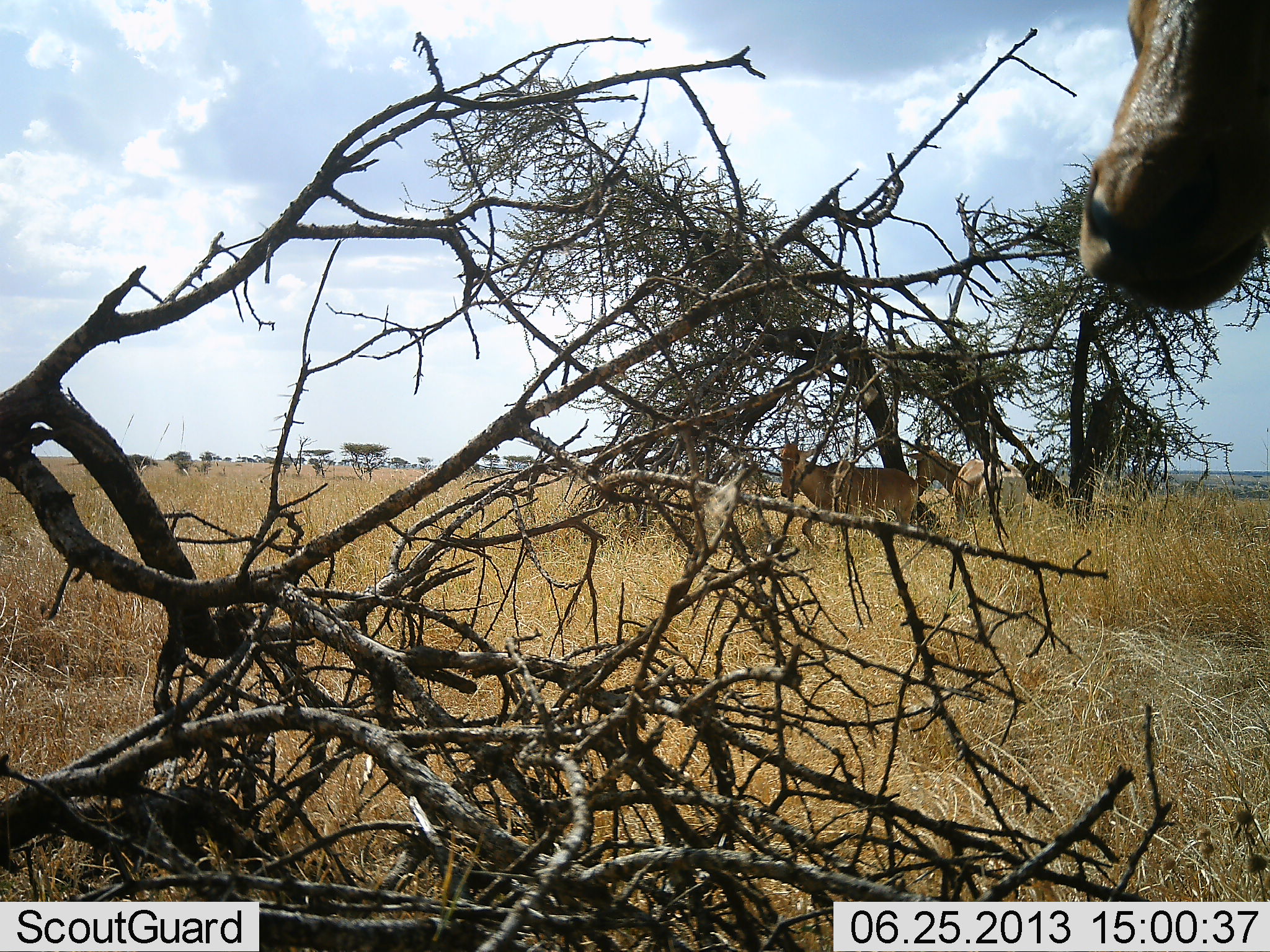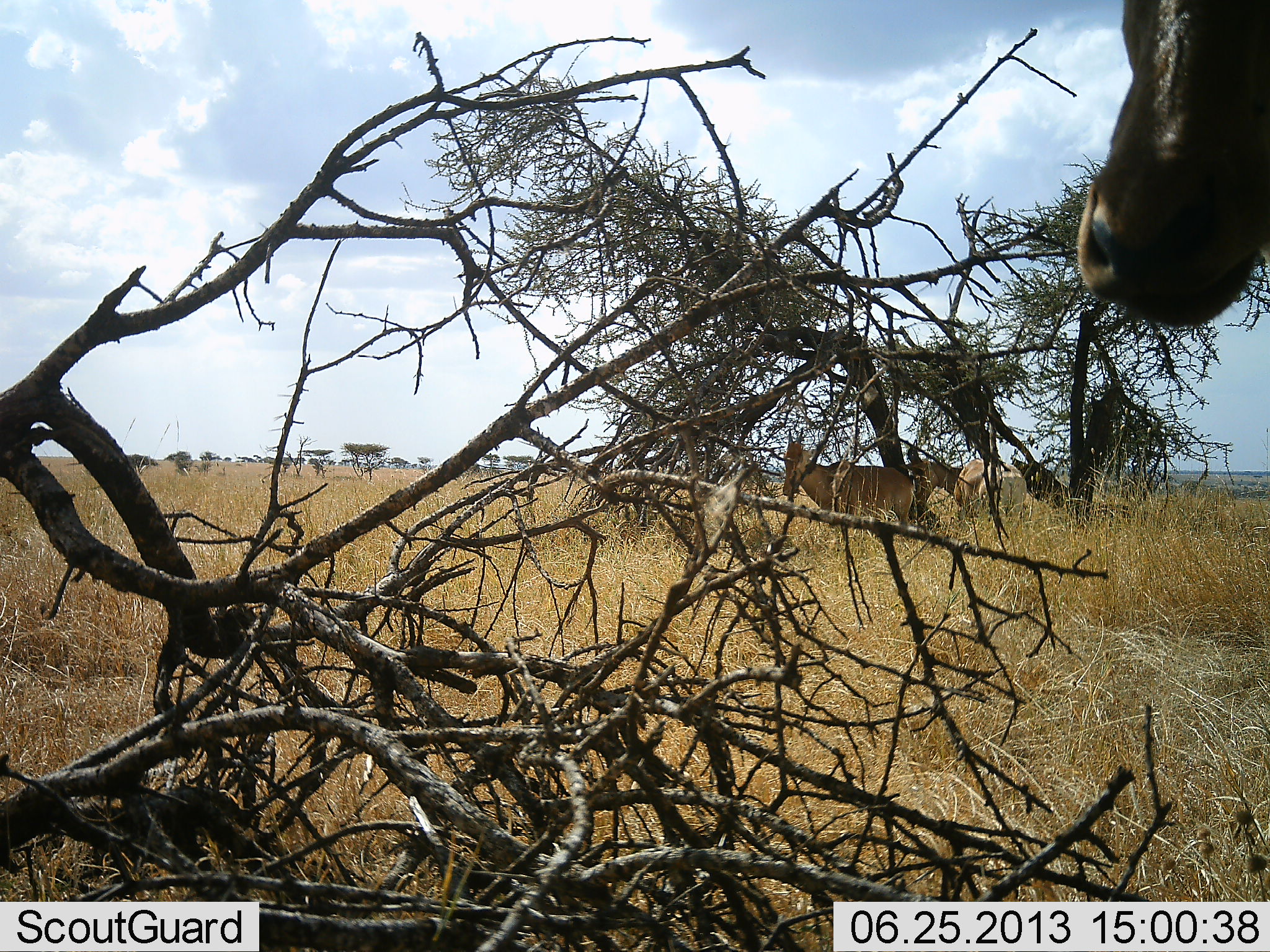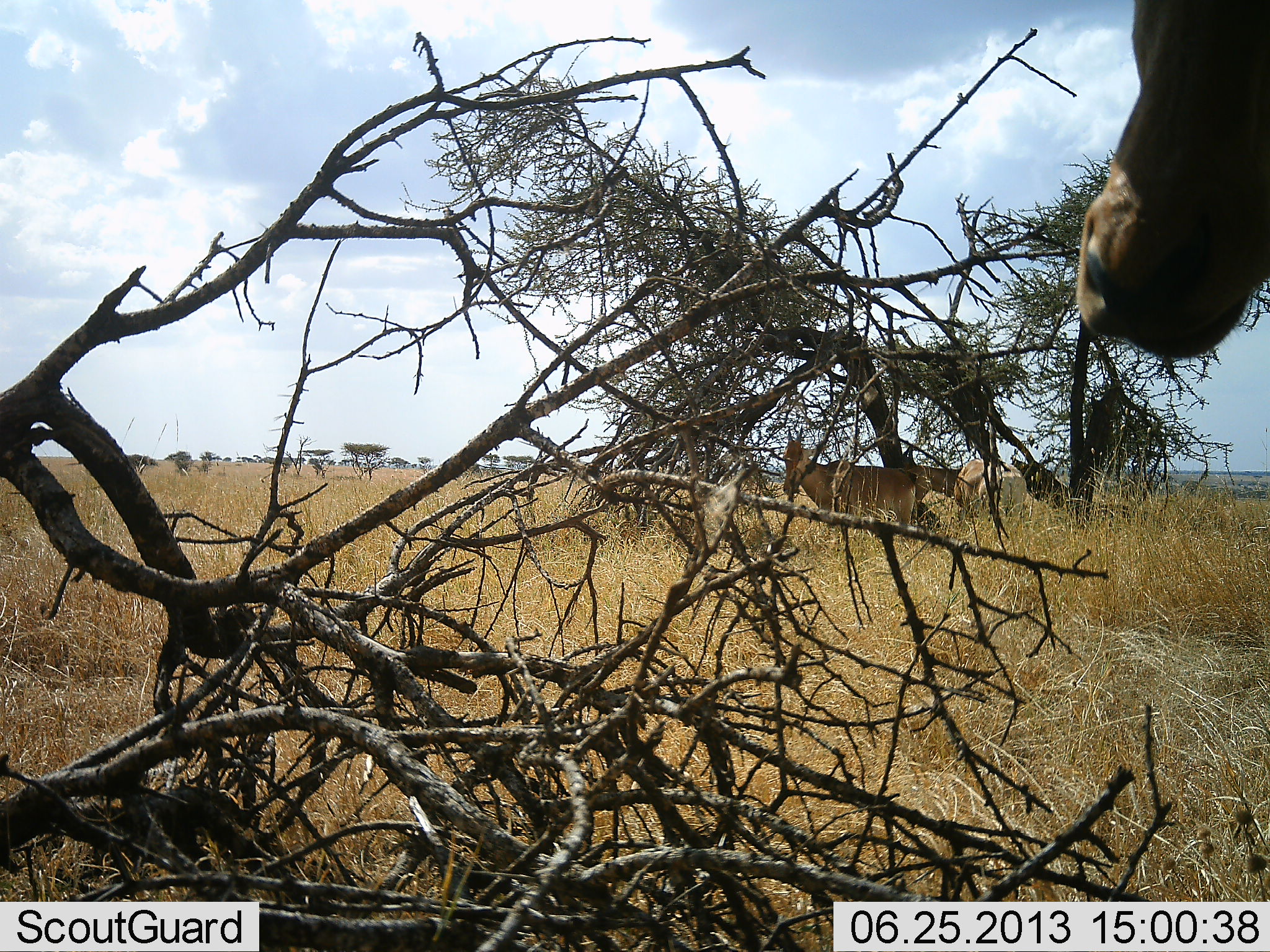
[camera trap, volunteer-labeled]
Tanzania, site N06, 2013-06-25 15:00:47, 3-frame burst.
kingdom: Animalia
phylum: Chordata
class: Mammalia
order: Artiodactyla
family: Bovidae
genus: Alcelaphus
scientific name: Alcelaphus buselaphus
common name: hartebeest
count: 3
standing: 89%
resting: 5%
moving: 5%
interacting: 16%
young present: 0%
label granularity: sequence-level